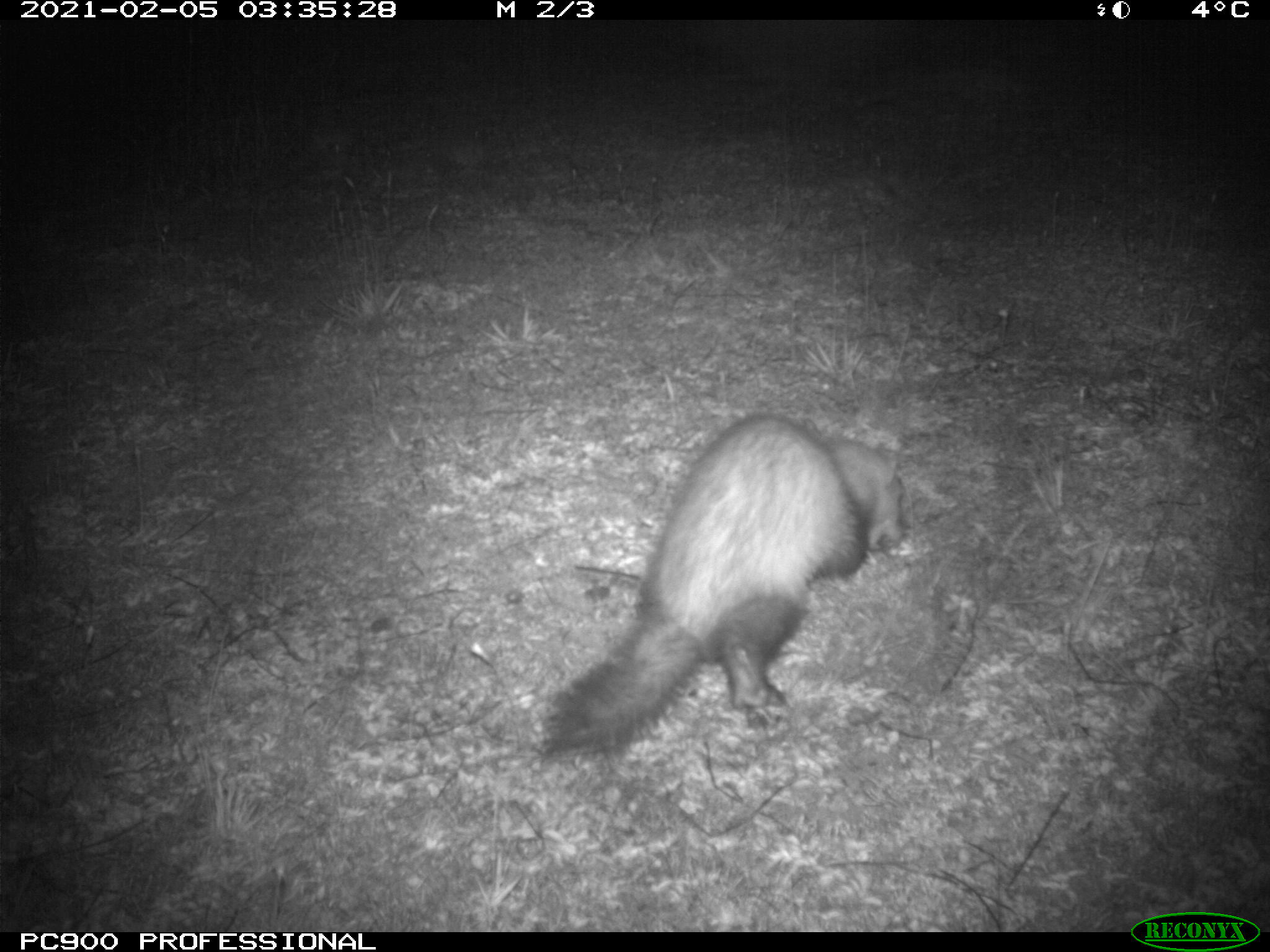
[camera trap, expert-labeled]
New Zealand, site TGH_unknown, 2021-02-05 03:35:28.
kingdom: Animalia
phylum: Chordata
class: Mammalia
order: Carnivora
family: Mustelidae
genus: Mustela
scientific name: Mustela furo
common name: ferret